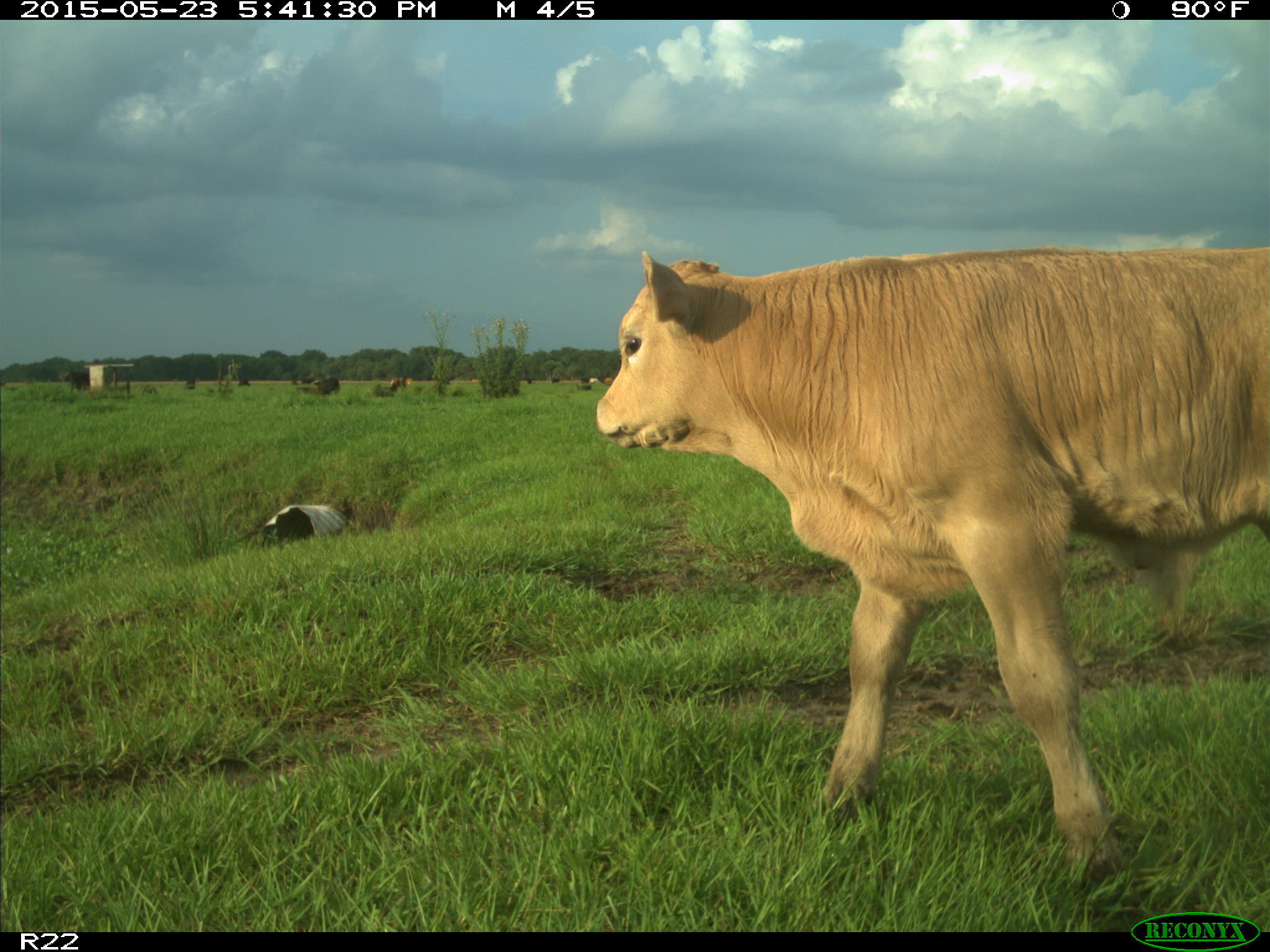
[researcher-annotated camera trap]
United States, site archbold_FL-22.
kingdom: Animalia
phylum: Chordata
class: Mammalia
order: Artiodactyla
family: Bovidae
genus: Bos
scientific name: Bos taurus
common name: domestic cow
Bos taurus (domestic cow).